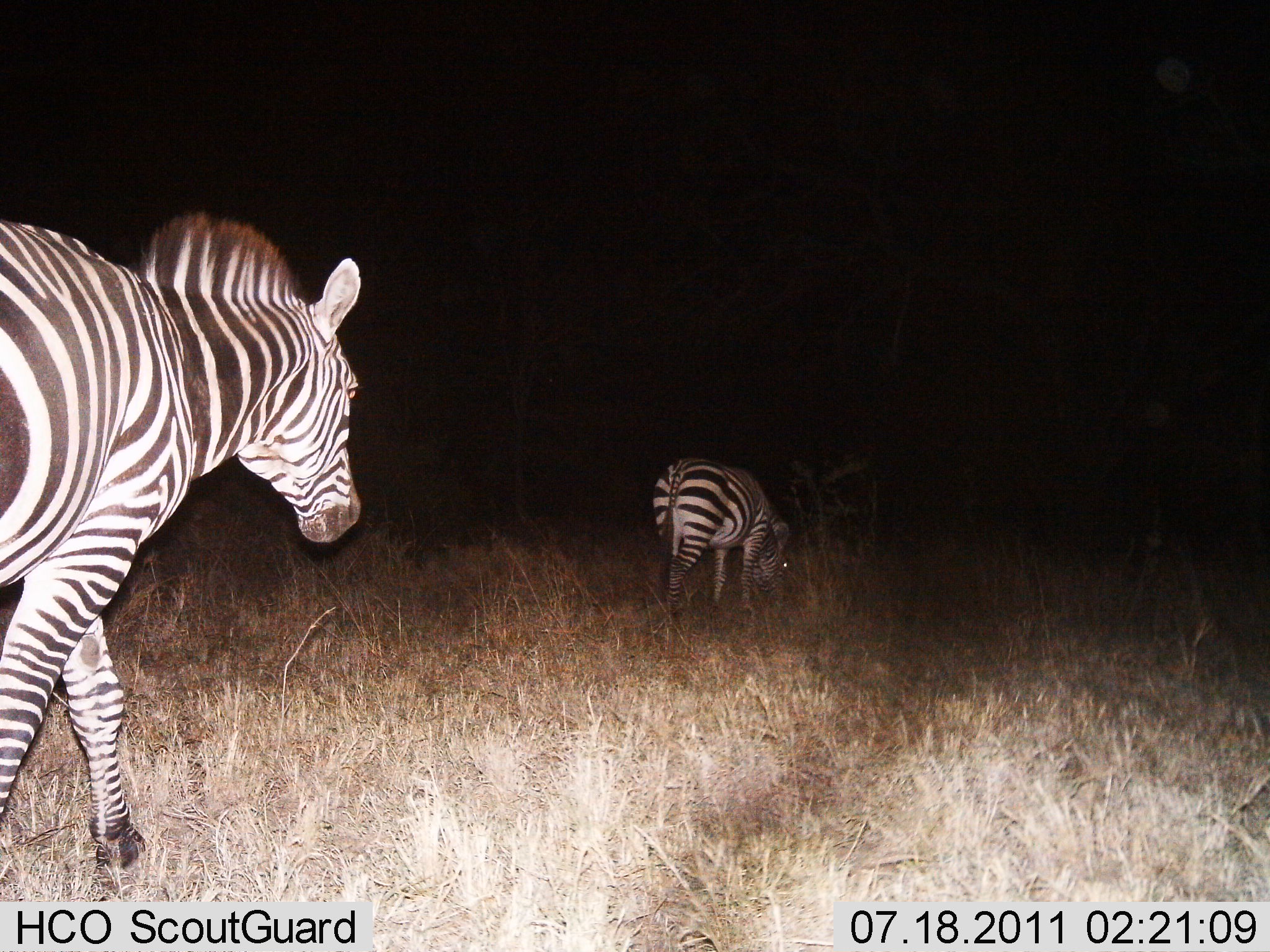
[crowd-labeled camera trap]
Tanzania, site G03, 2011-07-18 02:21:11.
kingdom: Animalia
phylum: Chordata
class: Mammalia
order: Perissodactyla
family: Equidae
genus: Equus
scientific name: Equus quagga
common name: plains zebra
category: zebra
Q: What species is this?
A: Zebra (plains zebra) (Equus quagga).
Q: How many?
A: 2.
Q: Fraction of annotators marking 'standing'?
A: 0%.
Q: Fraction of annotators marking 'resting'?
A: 0%.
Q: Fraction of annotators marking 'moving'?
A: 86%.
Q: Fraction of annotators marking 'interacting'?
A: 0%.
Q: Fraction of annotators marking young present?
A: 0%.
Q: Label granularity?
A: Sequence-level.